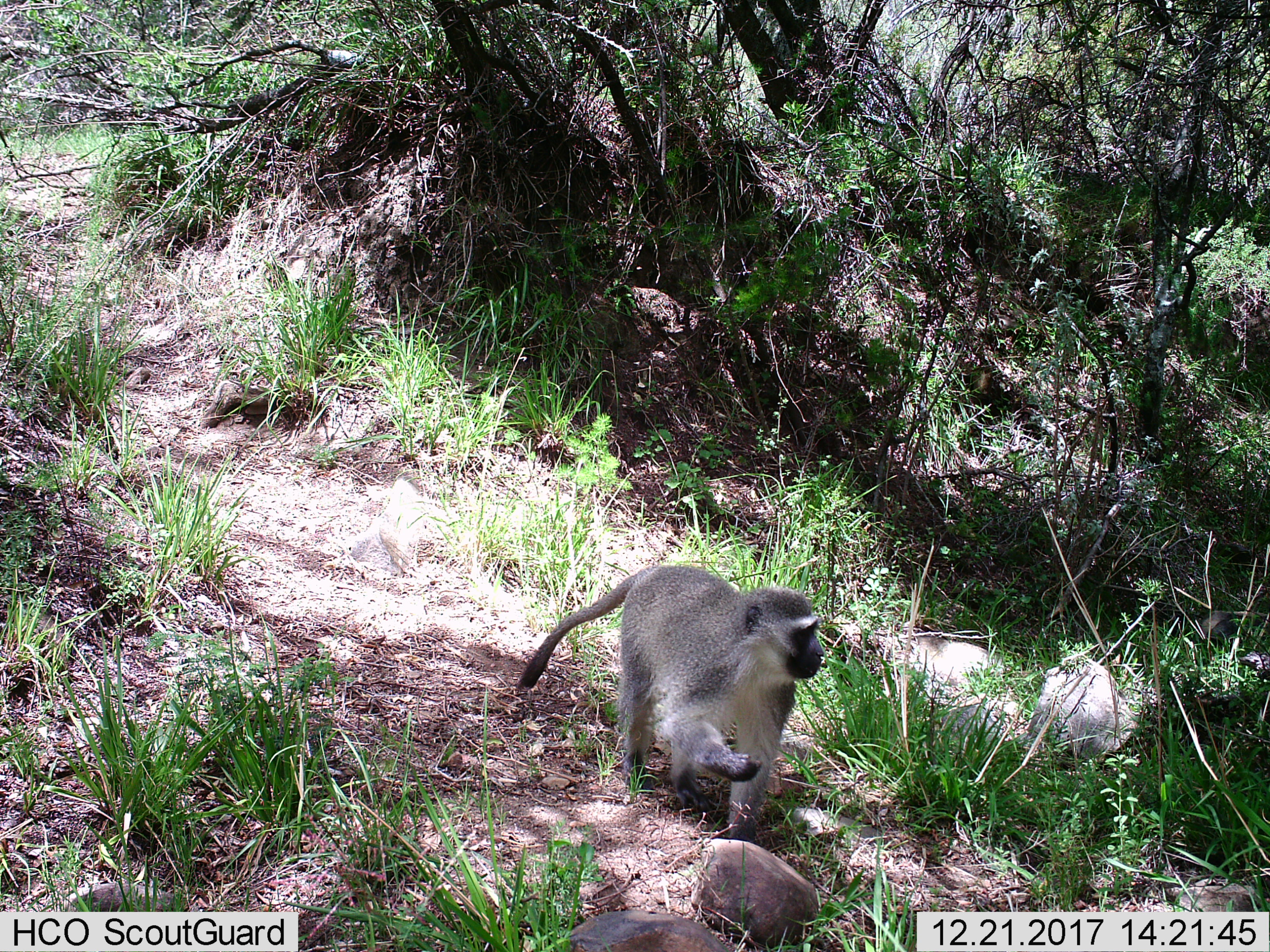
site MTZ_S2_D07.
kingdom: Animalia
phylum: Chordata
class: Mammalia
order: Primates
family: Cercopithecidae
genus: Chlorocebus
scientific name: Chlorocebus pygerythrus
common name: vervet monkey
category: monkeyvervet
Monkeyvervet (vervet monkey) (Chlorocebus pygerythrus), count 1. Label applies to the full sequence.